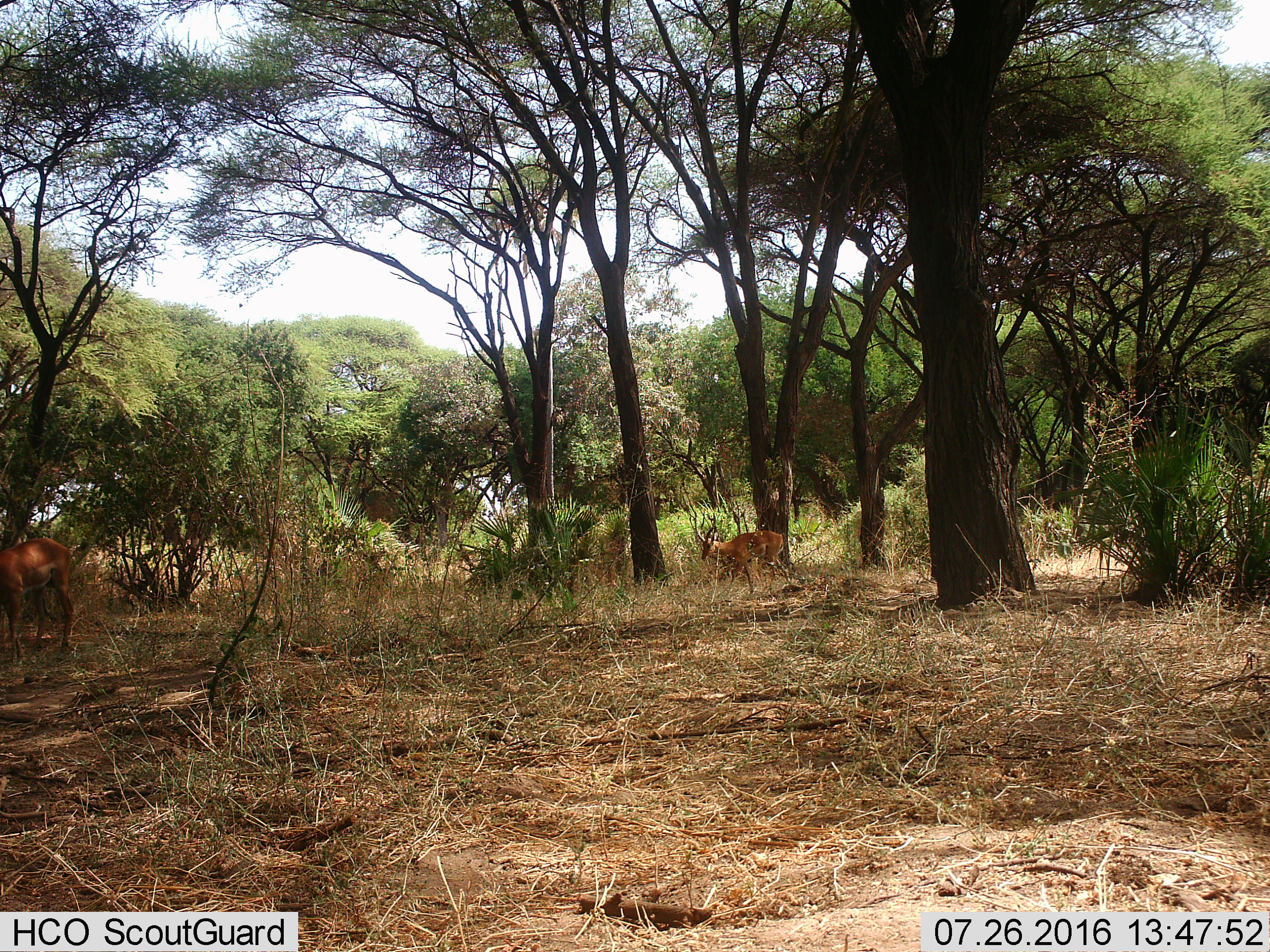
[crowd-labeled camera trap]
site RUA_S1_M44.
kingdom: Animalia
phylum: Chordata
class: Mammalia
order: Artiodactyla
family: Bovidae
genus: Aepyceros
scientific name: Aepyceros melampus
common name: impala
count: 2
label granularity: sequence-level